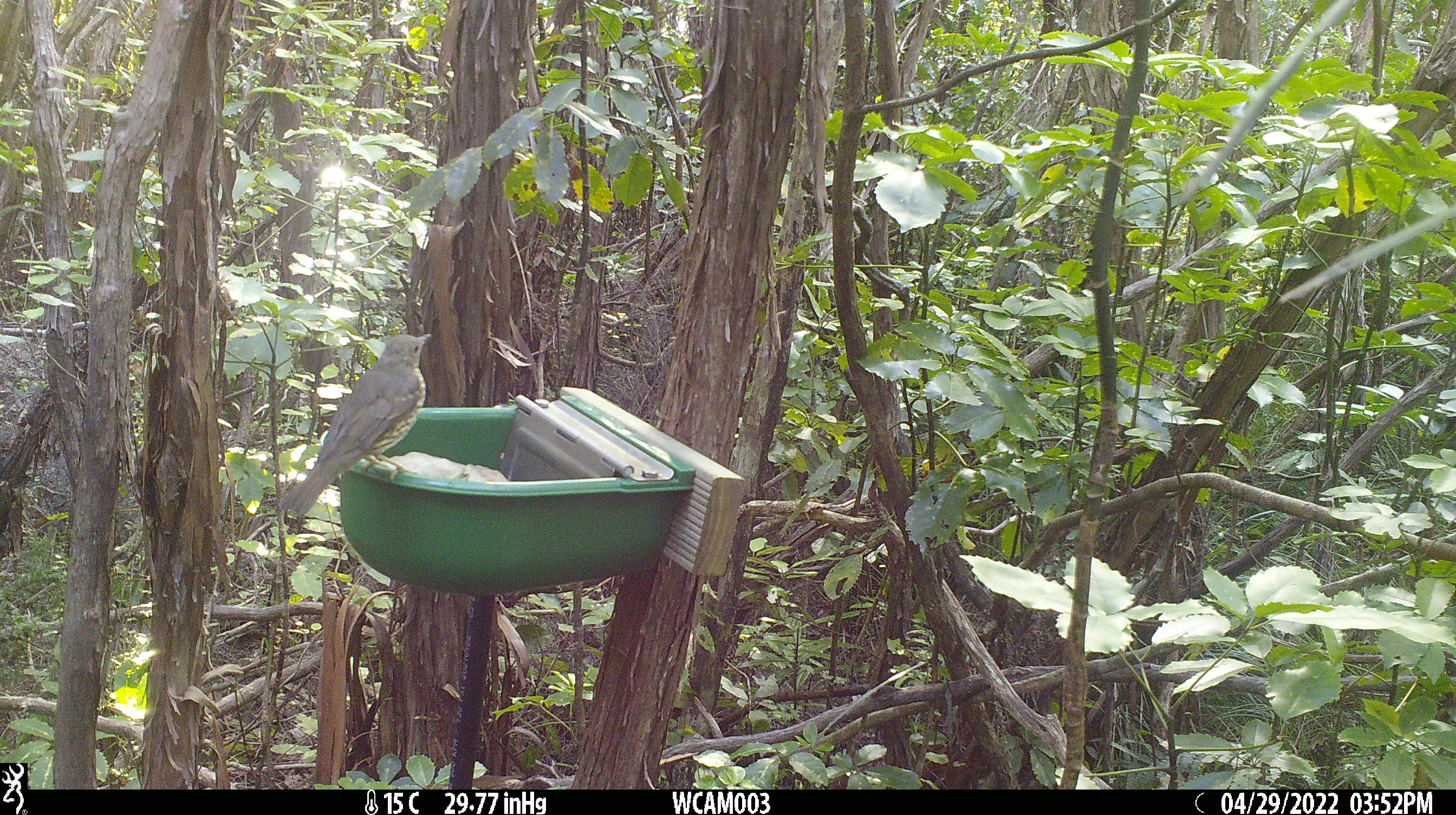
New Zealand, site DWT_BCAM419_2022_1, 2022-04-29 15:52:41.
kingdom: Animalia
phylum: Chordata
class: Aves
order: Passeriformes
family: Turdidae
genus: Turdus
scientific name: Turdus philomelos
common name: song thrush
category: thrush